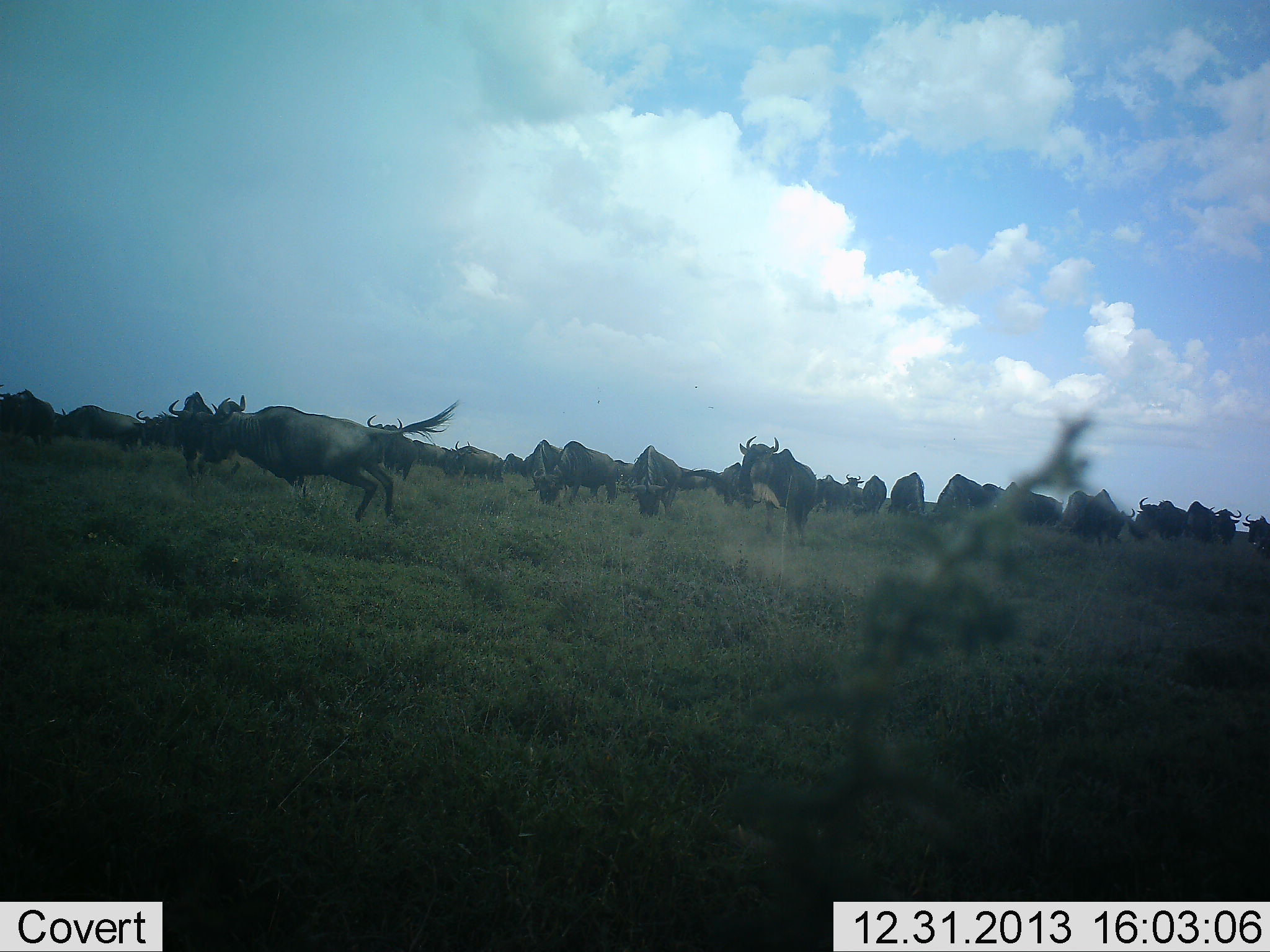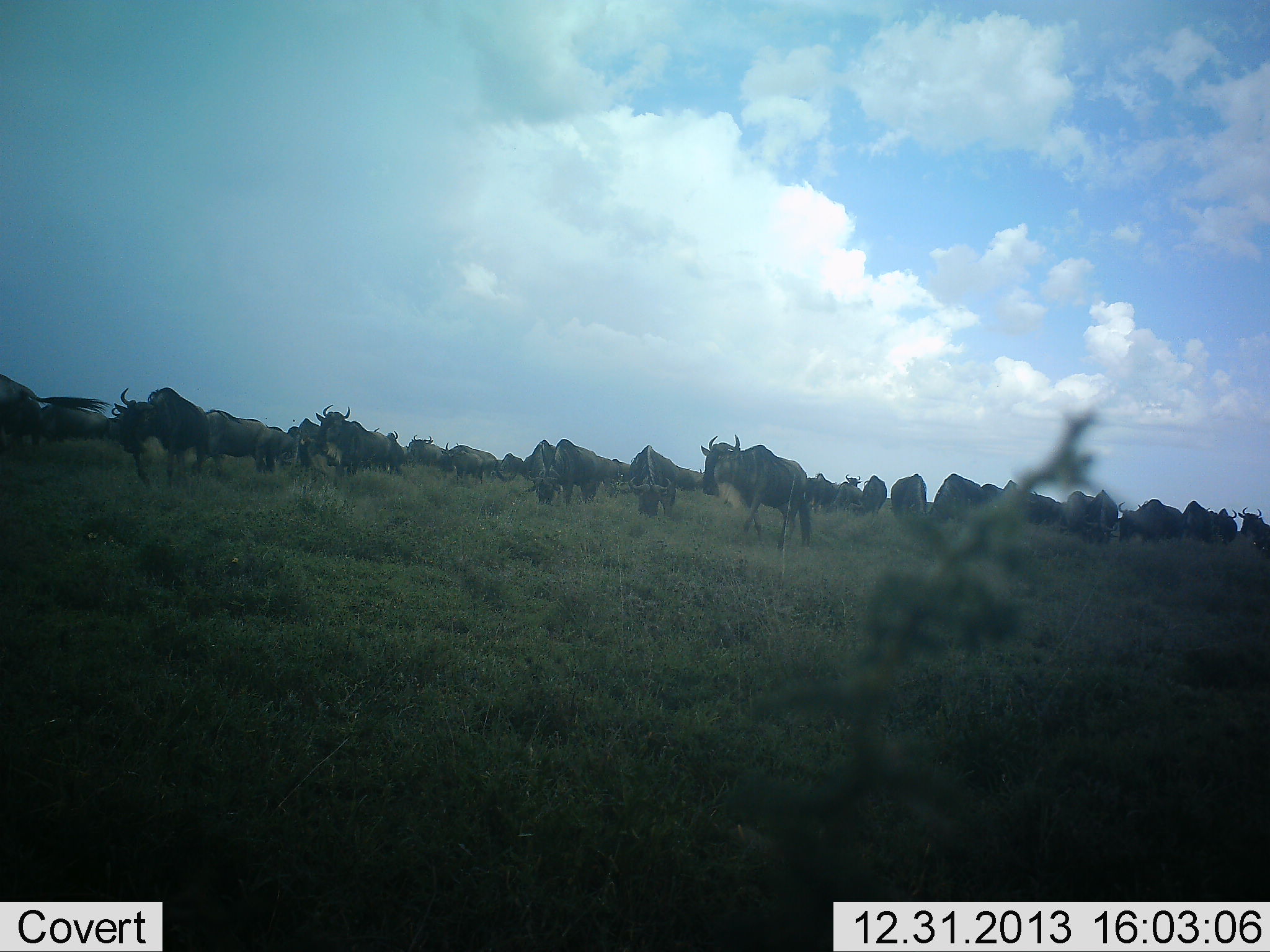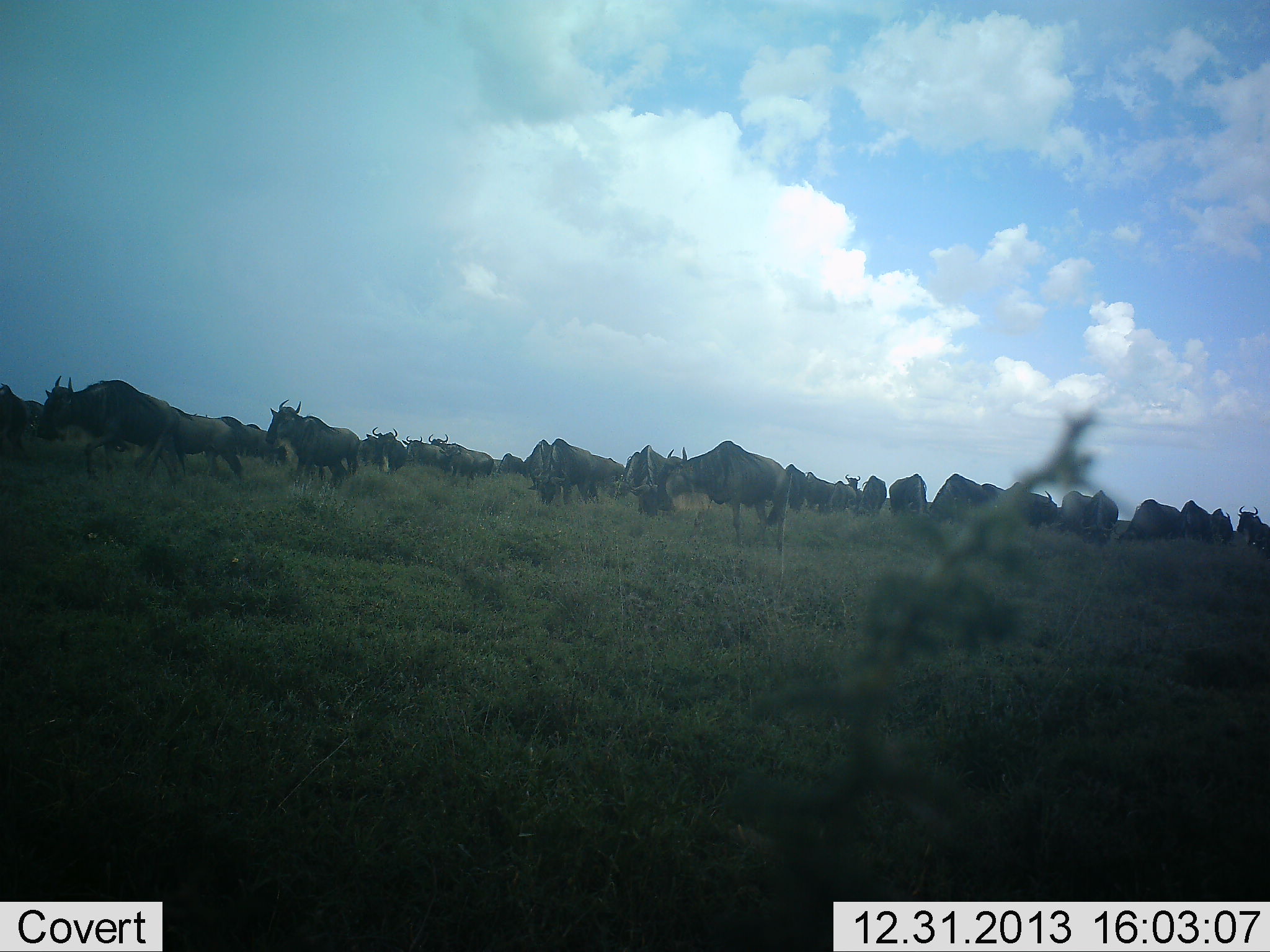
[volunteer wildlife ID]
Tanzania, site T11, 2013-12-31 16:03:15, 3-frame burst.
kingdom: Animalia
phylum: Chordata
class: Mammalia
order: Artiodactyla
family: Bovidae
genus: Connochaetes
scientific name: Connochaetes taurinus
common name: blue wildebeest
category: wildebeest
Wildebeest (blue wildebeest) (Connochaetes taurinus), count 11-50. Behavior (volunteer vote fractions): standing 50%, resting 0%, moving 90%, interacting 10%. Young present (vote fraction): 0%. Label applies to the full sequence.